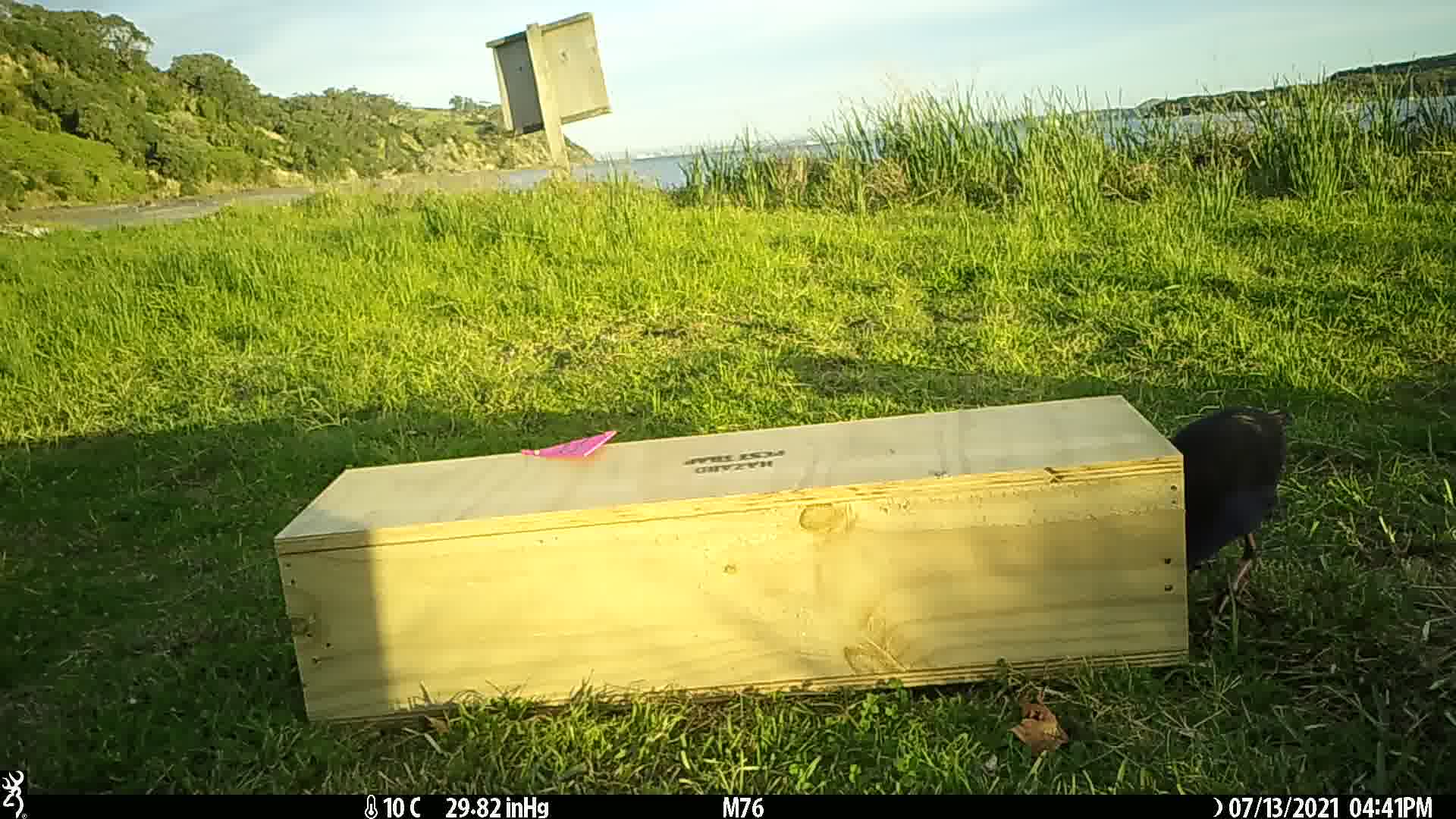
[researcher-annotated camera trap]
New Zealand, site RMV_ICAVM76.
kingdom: Animalia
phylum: Chordata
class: Aves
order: Gruiformes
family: Rallidae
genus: Porphyrio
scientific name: Porphyrio melanotus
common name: australasian swamphen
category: pukeko